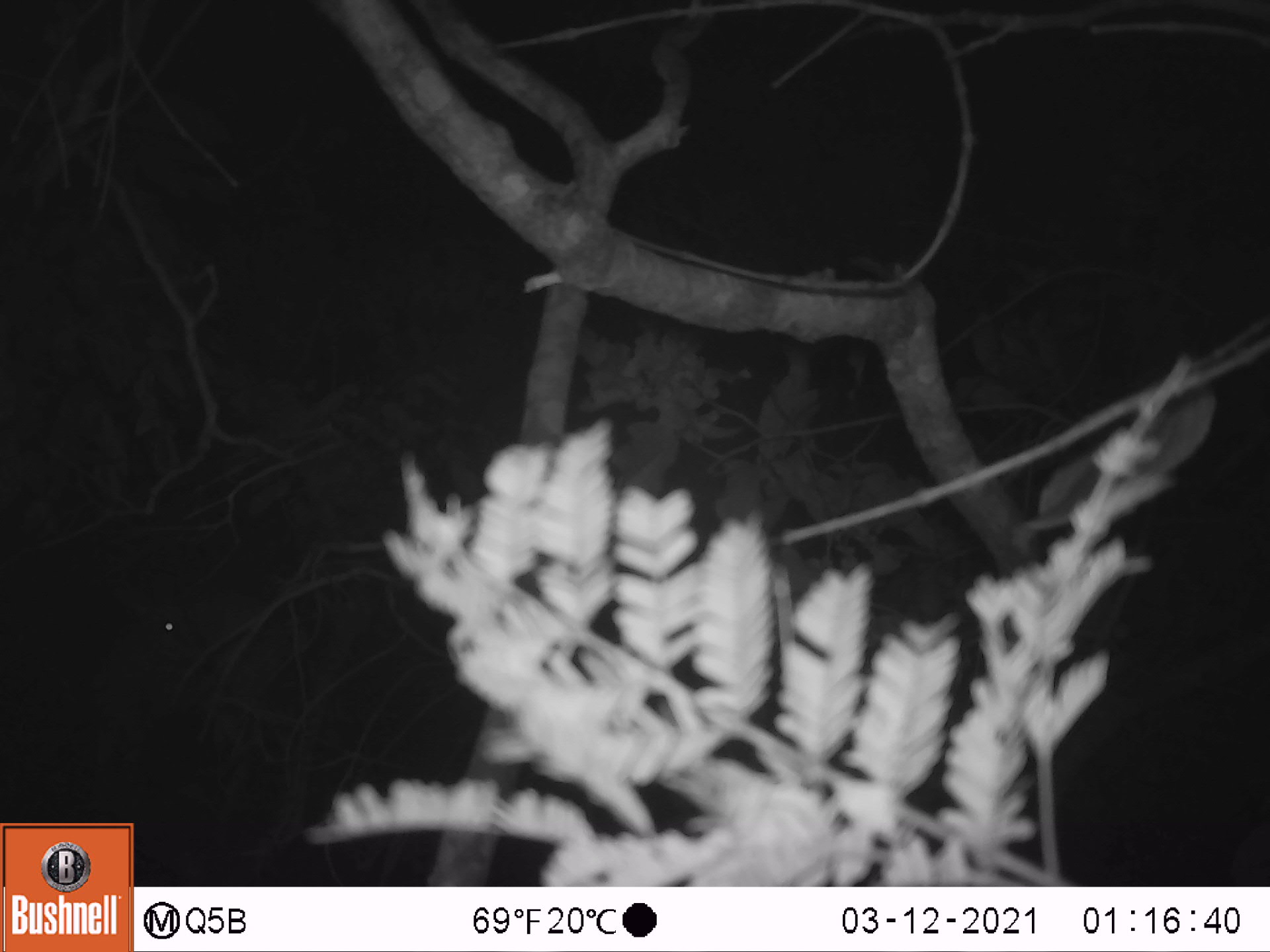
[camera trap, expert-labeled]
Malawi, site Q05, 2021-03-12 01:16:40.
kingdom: Animalia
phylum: Chordata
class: Mammalia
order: Artiodactyla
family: Bovidae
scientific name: Antilopinae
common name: small antelope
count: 1